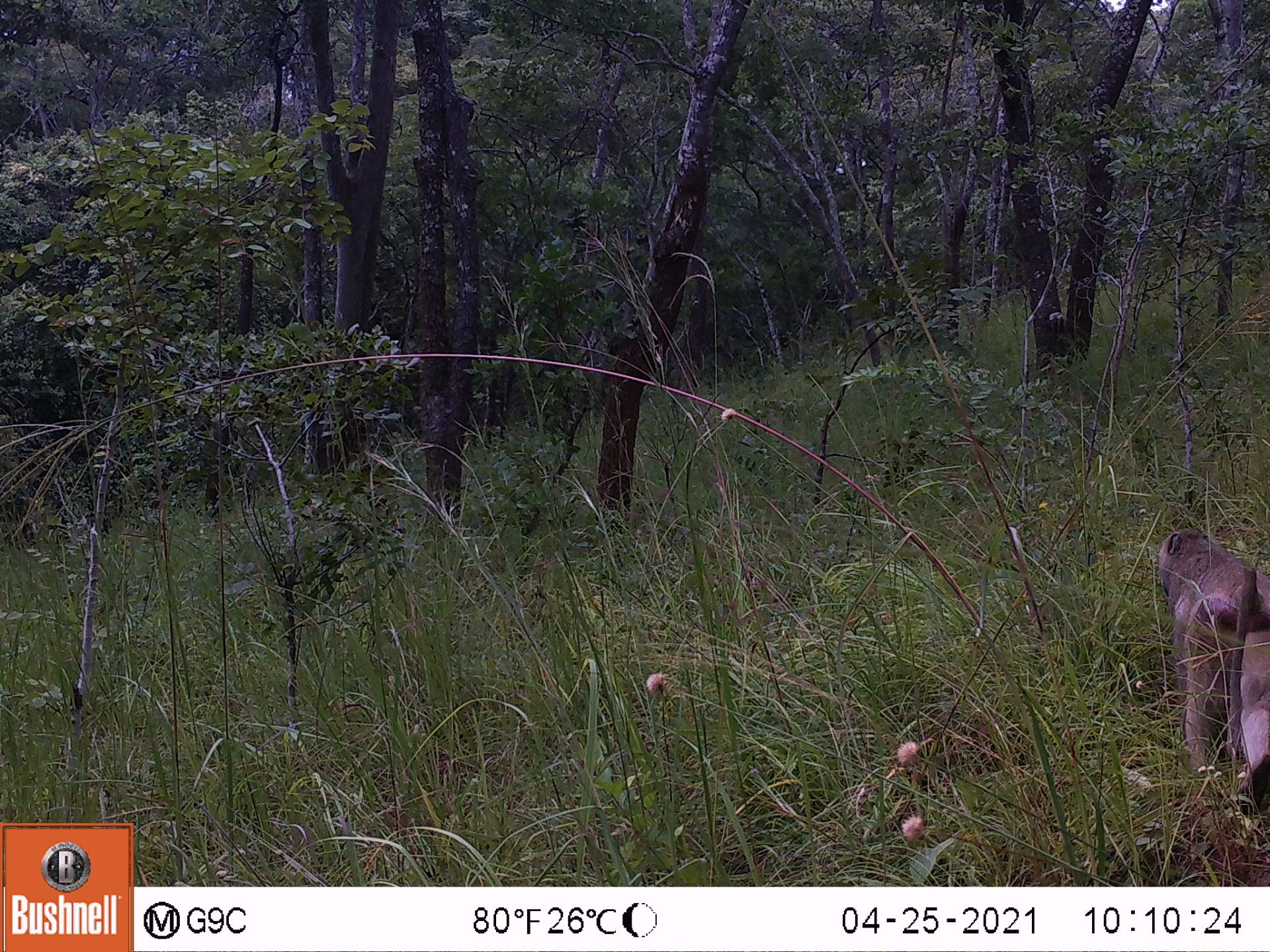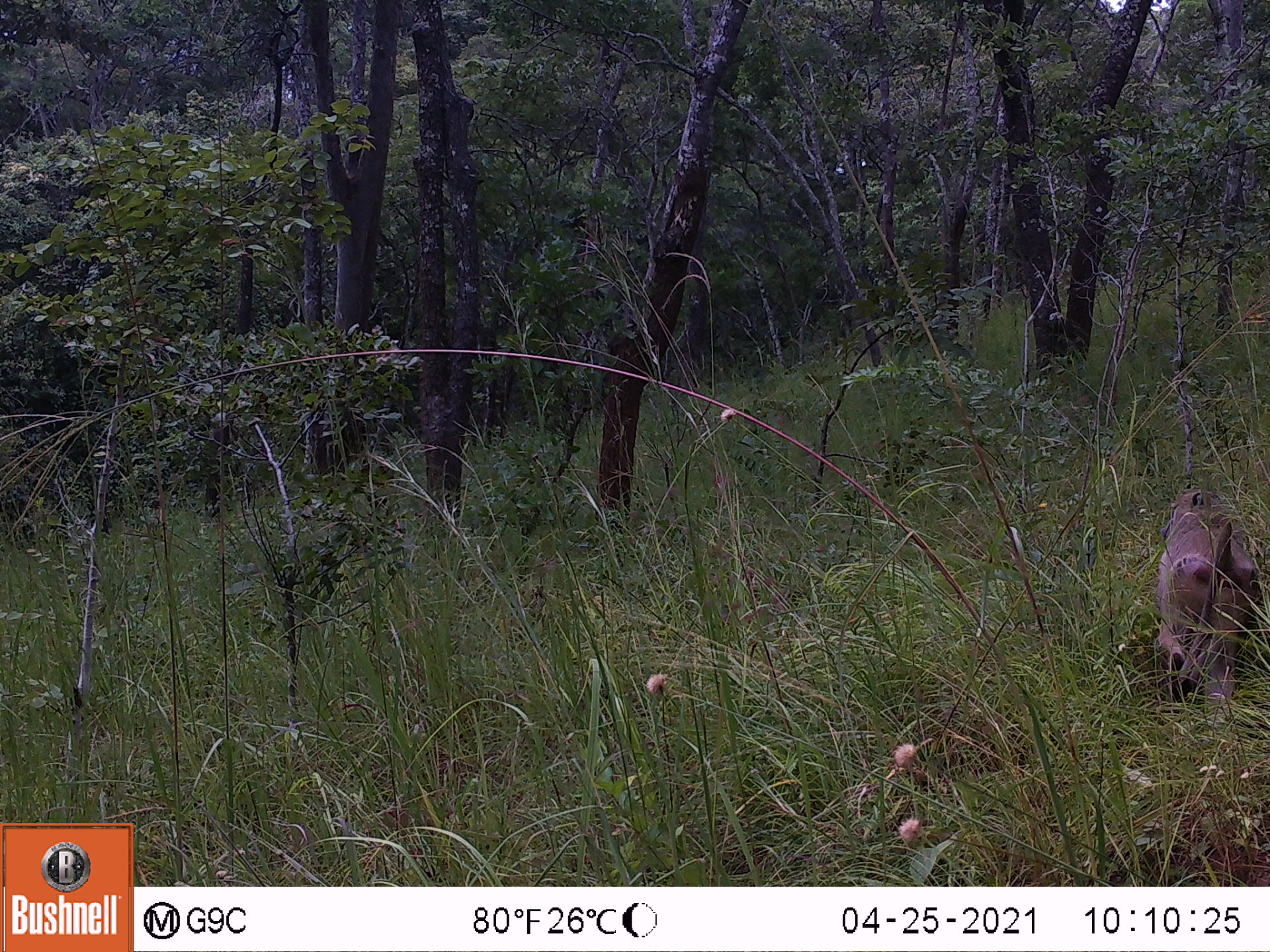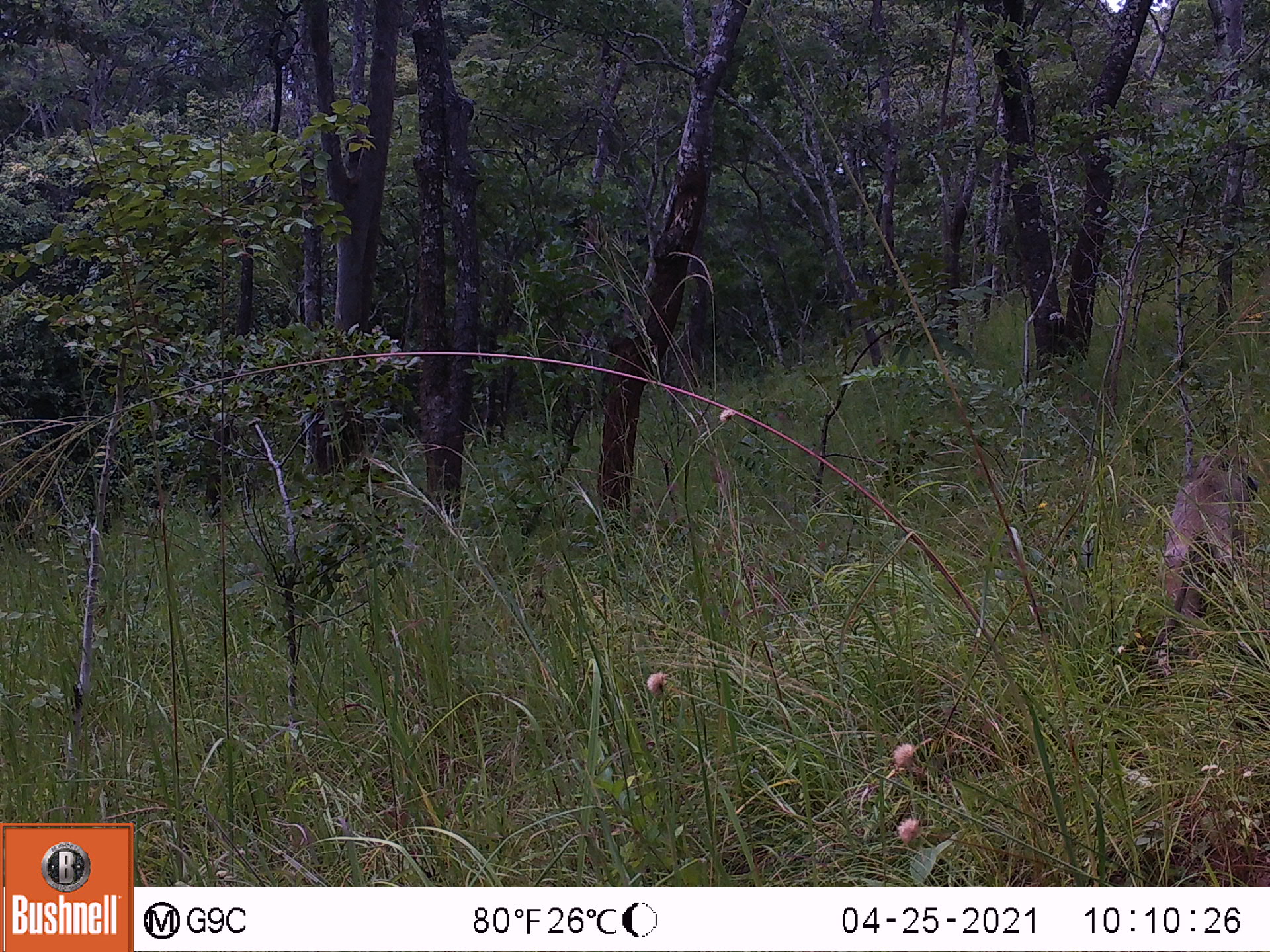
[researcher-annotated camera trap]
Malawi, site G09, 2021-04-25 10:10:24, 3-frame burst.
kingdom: Animalia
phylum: Chordata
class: Mammalia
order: Primates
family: Cercopithecidae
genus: Papio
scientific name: Papio cynocephalus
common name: yellow baboon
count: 1